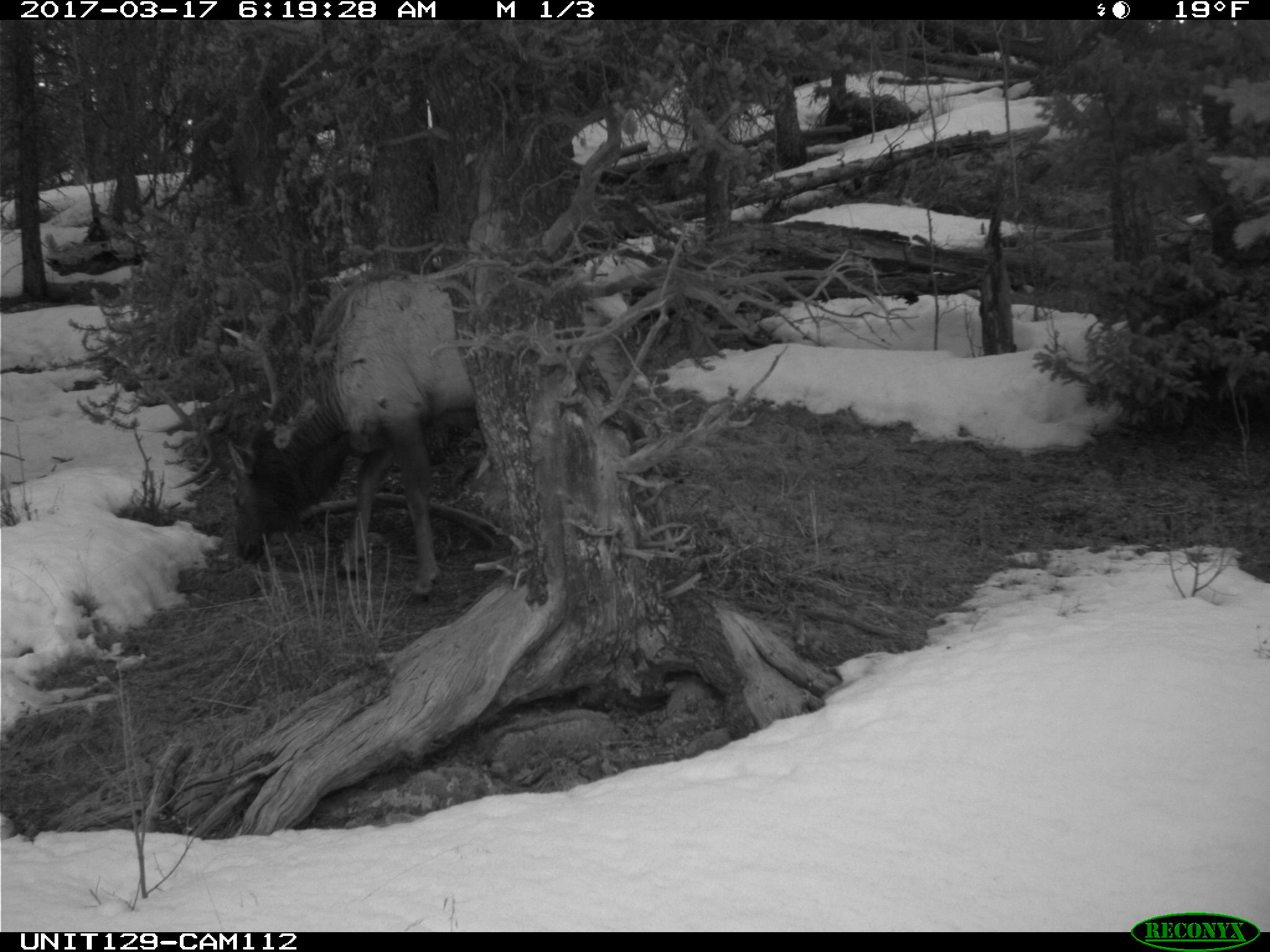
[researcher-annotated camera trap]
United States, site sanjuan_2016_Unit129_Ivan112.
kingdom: Animalia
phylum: Chordata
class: Mammalia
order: Artiodactyla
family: Cervidae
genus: Cervus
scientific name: Cervus elaphus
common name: red deer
Cervus elaphus (red deer).